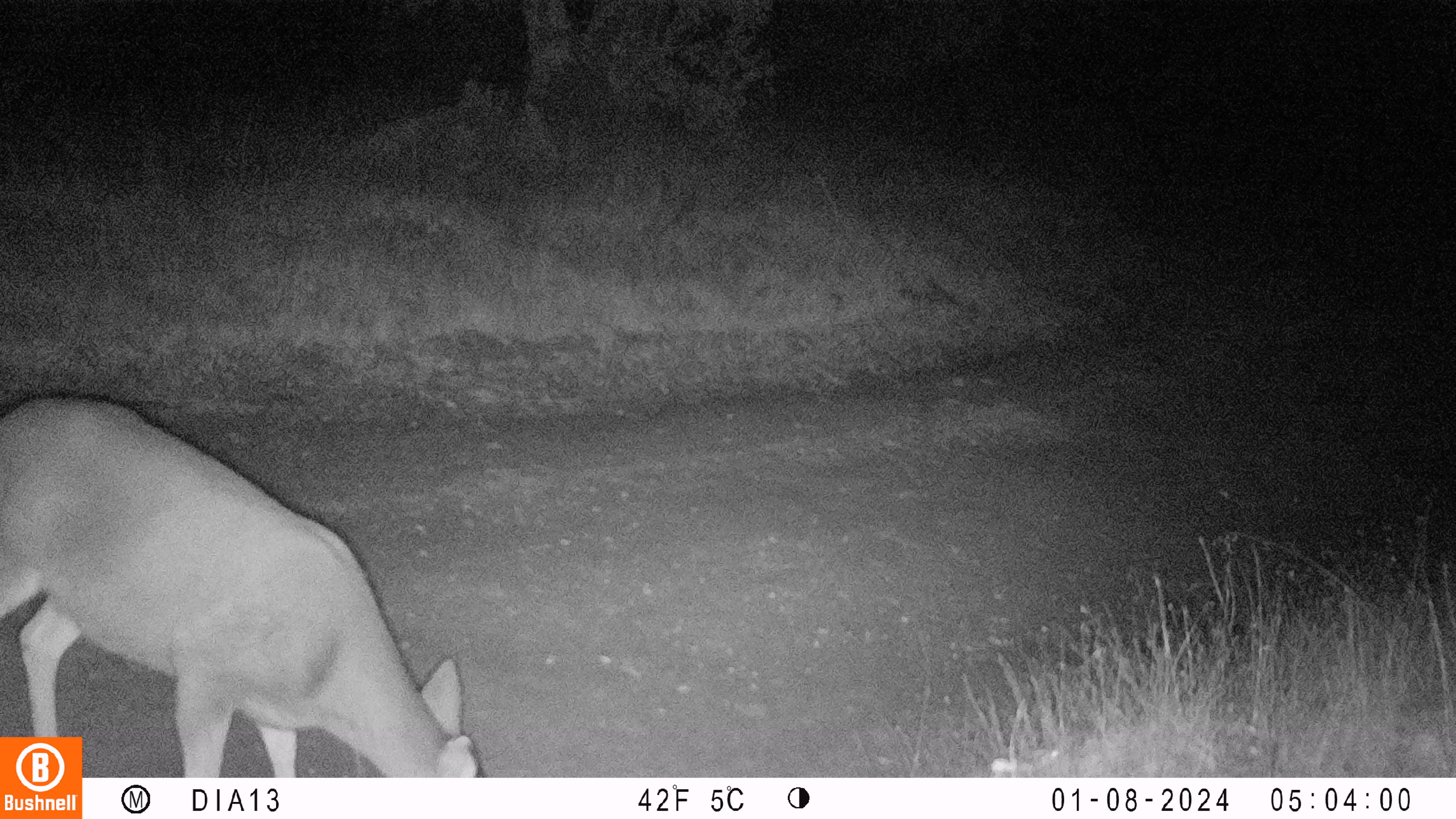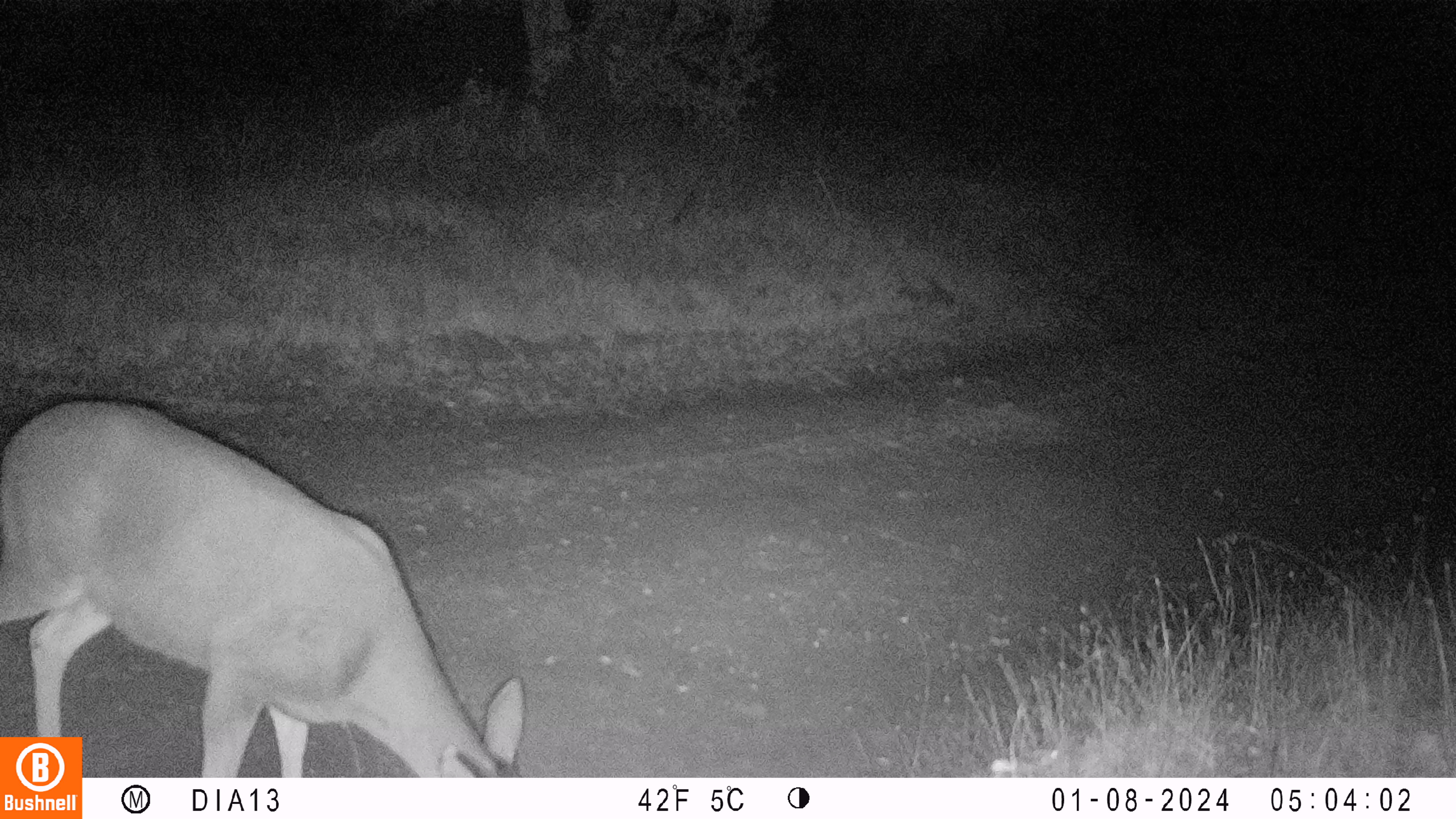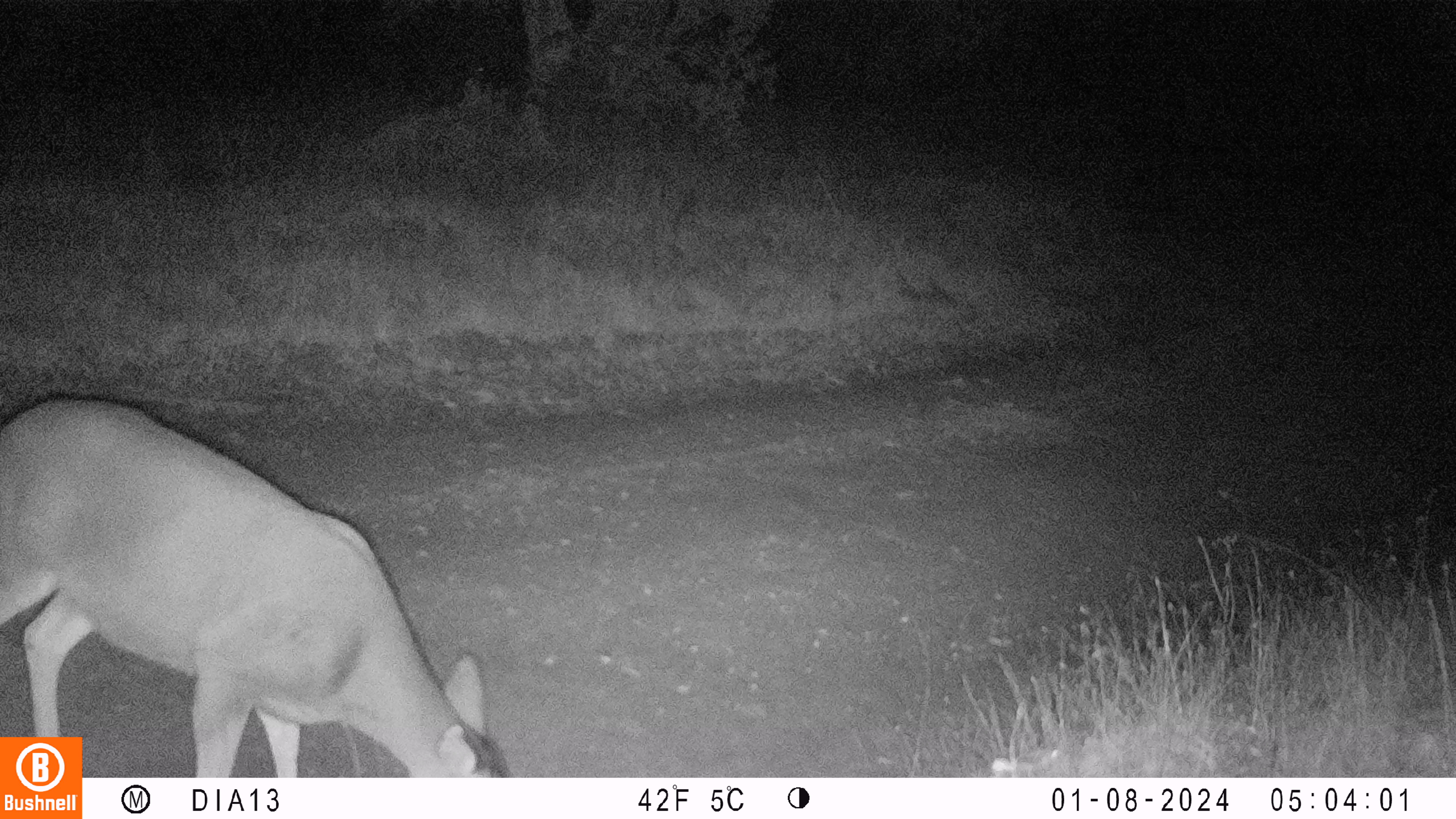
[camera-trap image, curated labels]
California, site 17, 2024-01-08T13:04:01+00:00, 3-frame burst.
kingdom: Animalia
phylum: Chordata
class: Mammalia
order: Artiodactyla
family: Cervidae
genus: Odocoileus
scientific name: Odocoileus hemionus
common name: mule deer